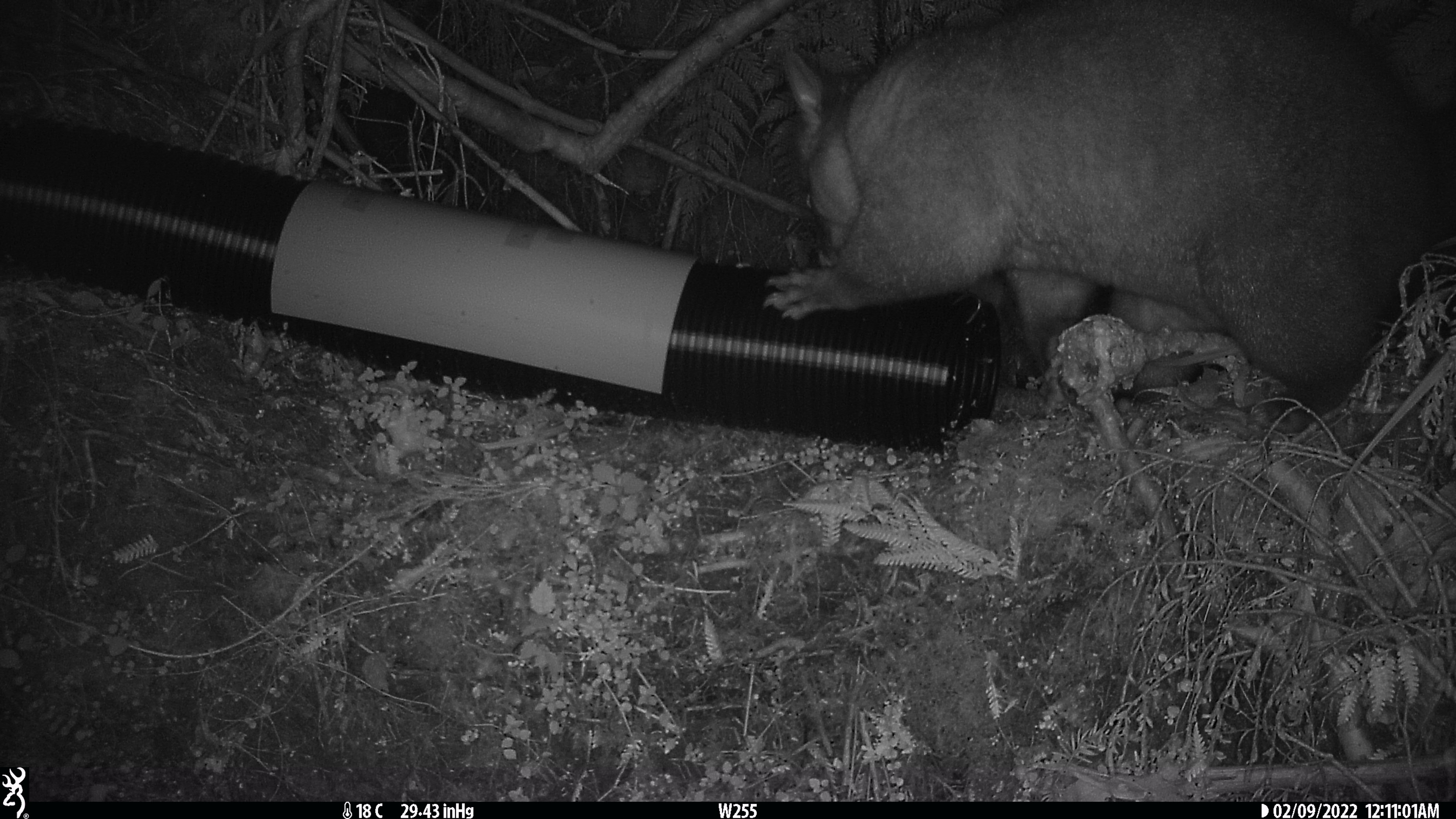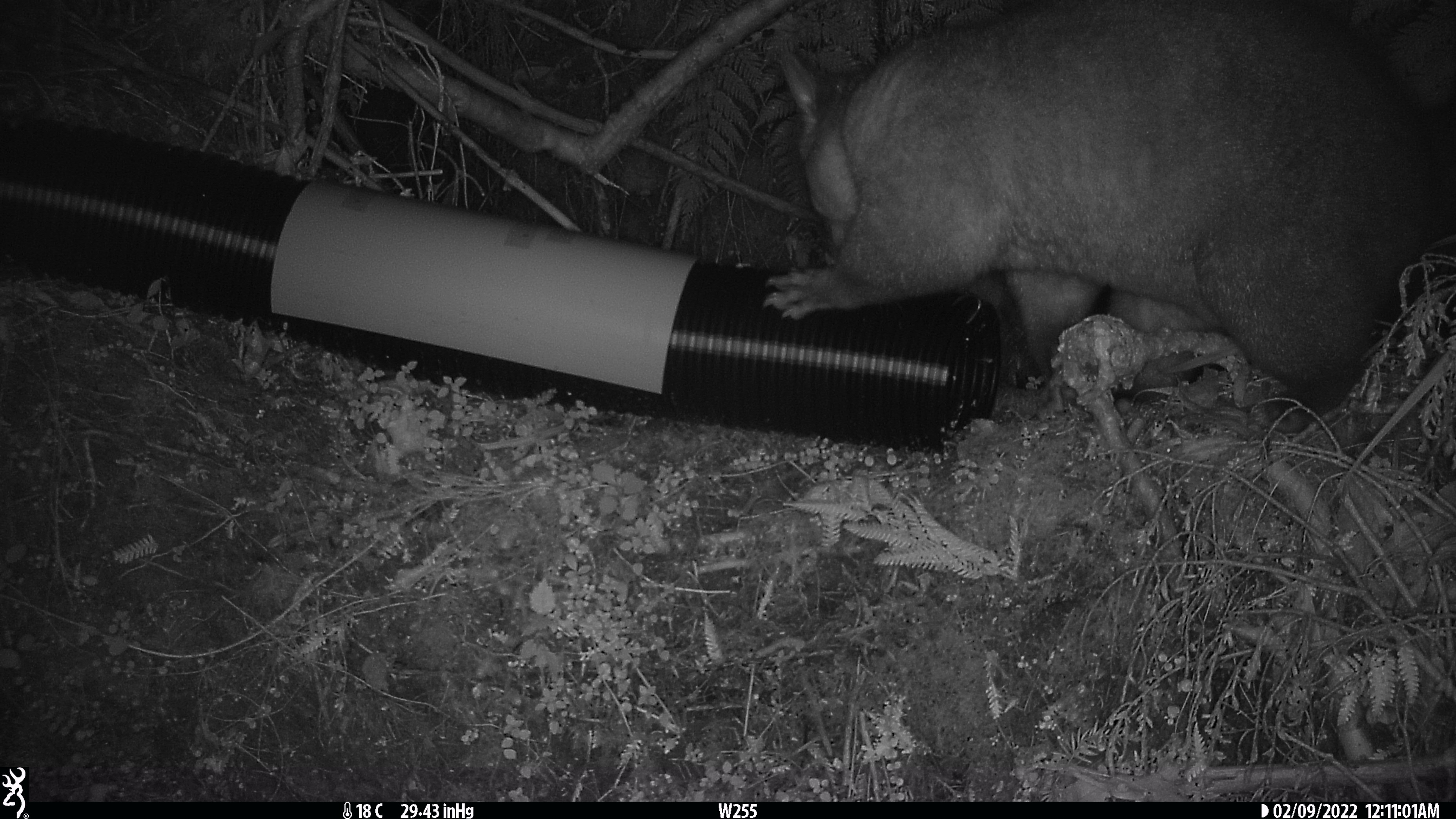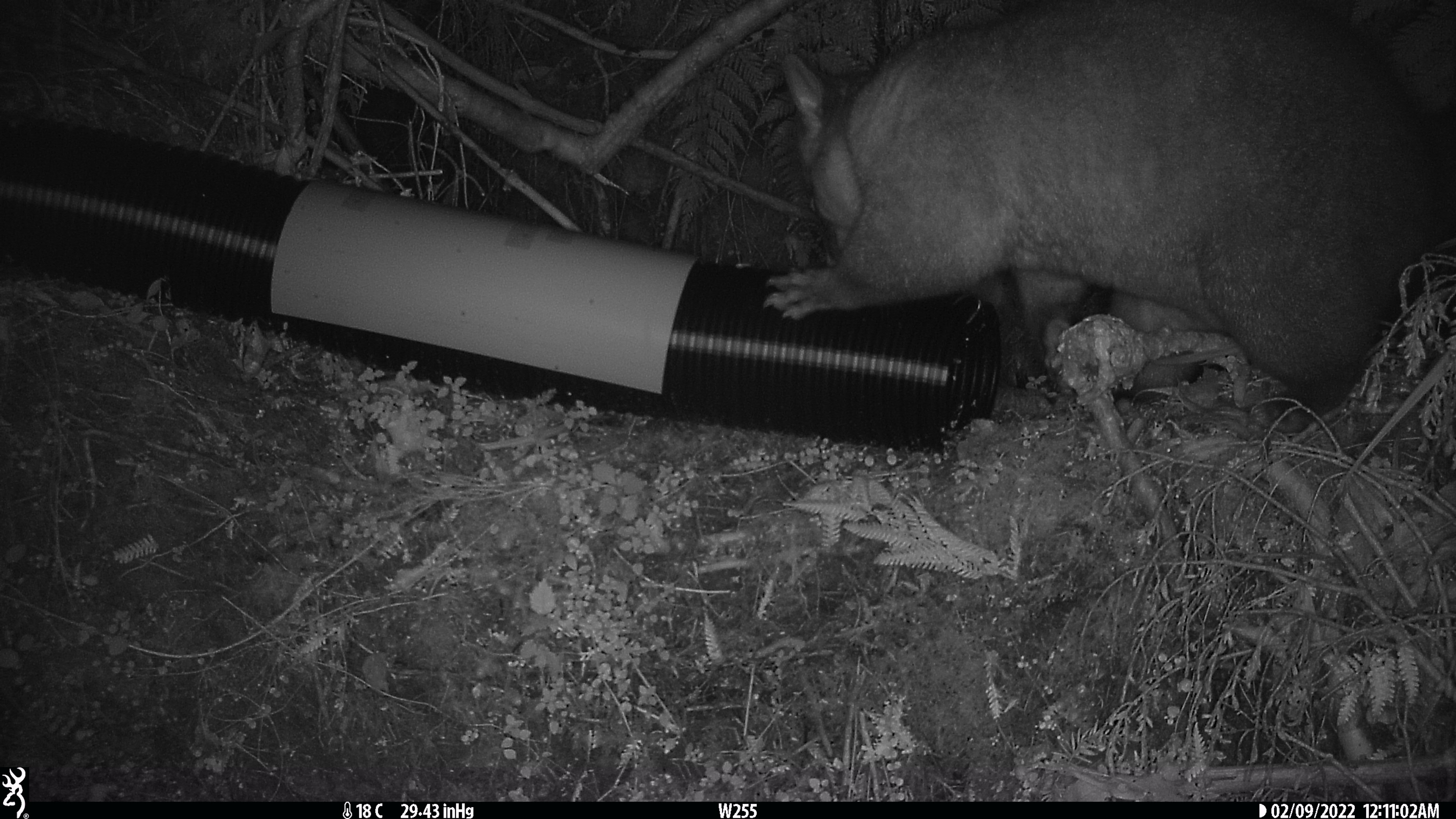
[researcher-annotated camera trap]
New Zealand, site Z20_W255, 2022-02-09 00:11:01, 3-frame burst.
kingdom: Animalia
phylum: Chordata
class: Mammalia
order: Diprotodontia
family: Phalangeridae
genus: Trichosurus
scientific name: Trichosurus vulpecula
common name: common brushtail possum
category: possum